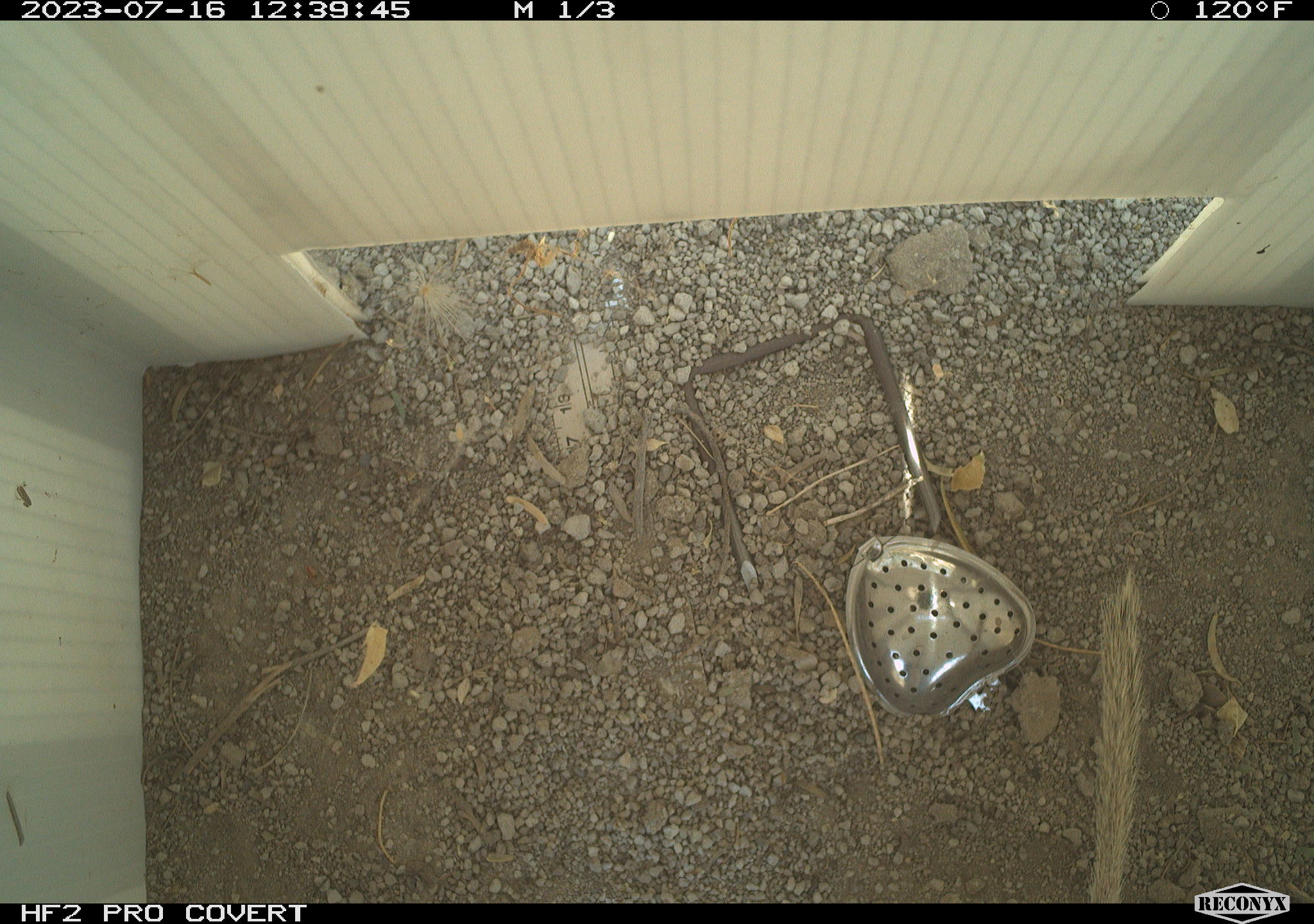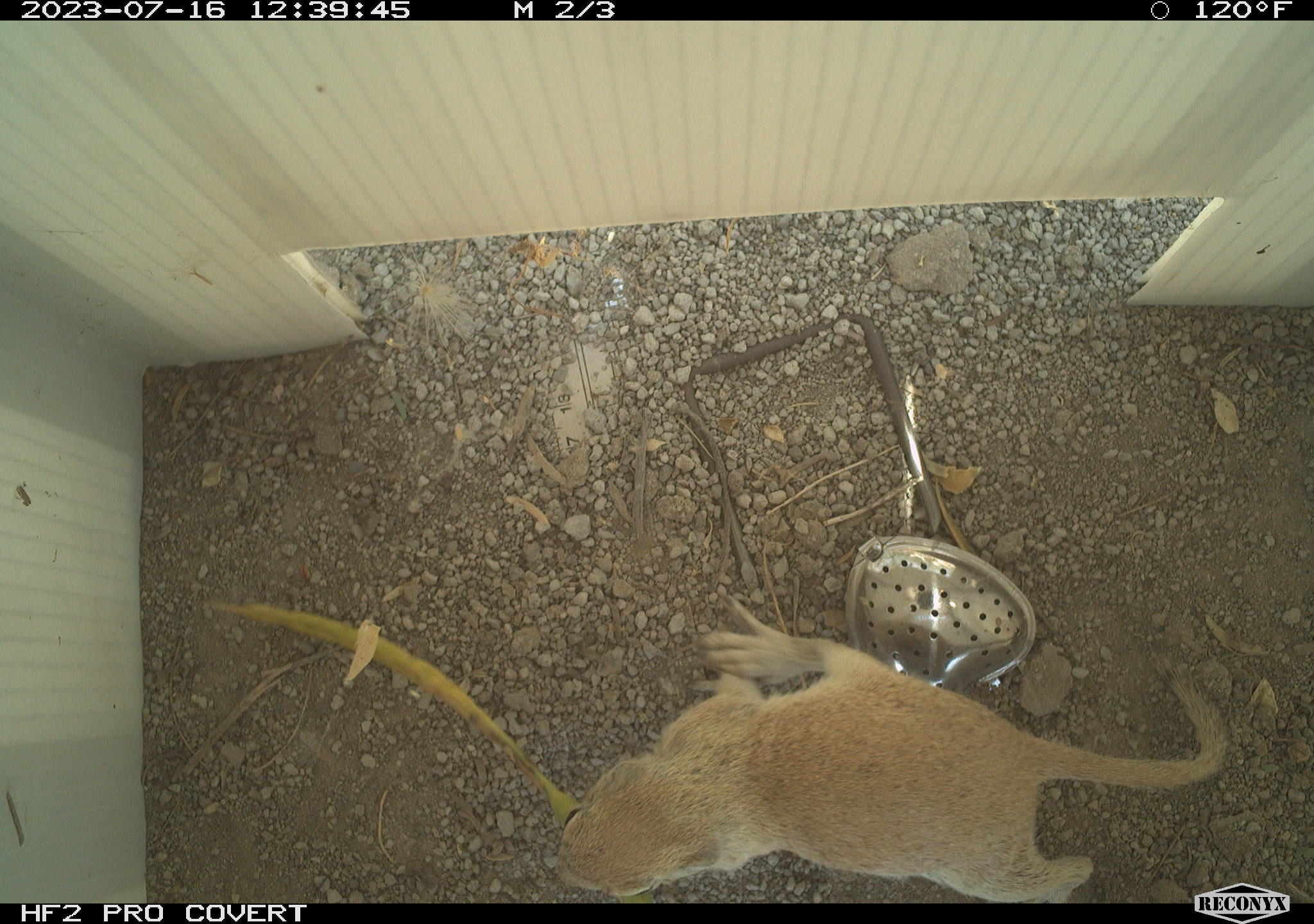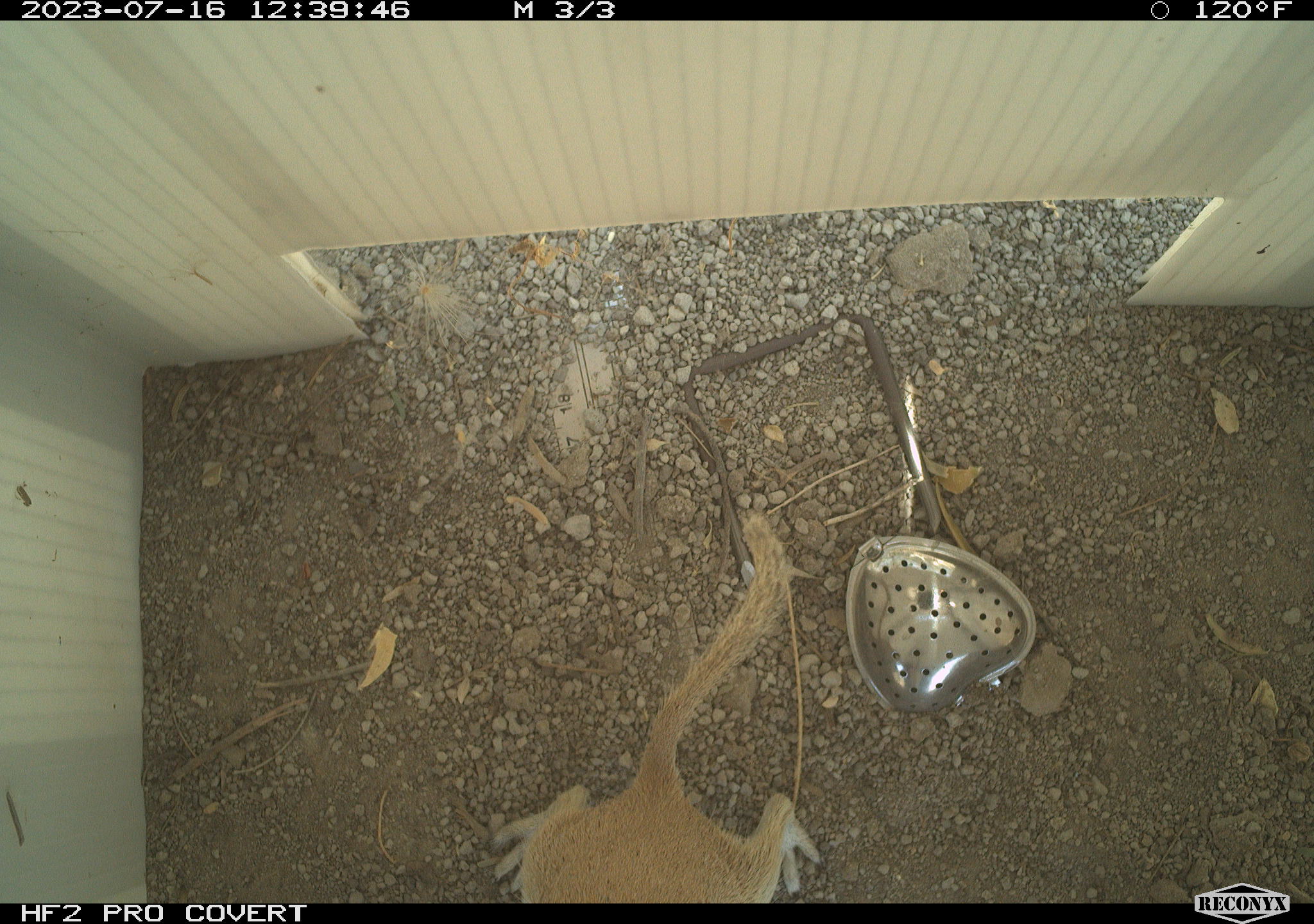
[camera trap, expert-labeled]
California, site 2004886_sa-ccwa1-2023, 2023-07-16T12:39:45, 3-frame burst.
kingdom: Animalia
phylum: Chordata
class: Mammalia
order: Rodentia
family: Sciuridae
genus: Xerospermophilus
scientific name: Xerospermophilus tereticaudus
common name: round-tailed ground squirrel